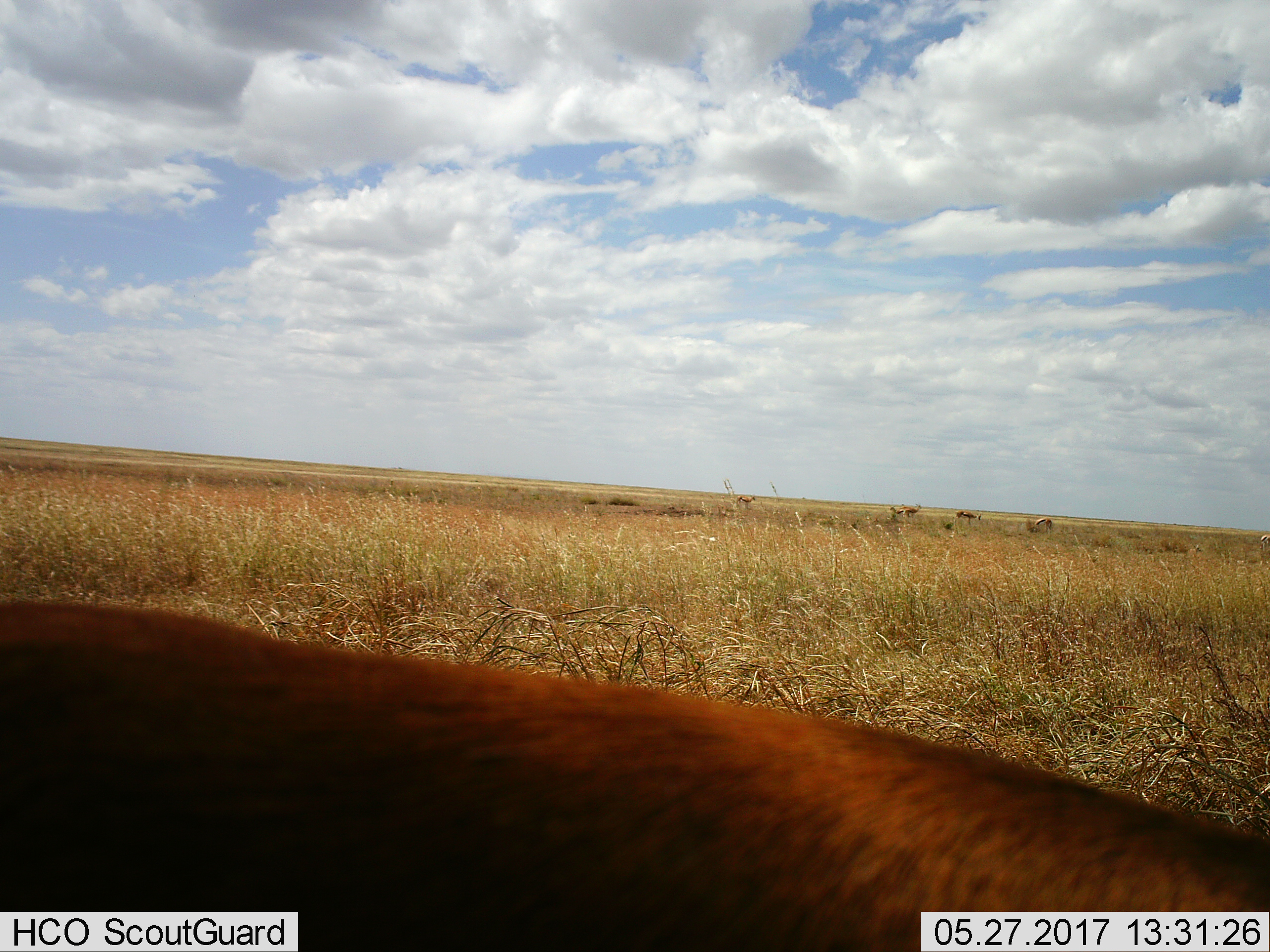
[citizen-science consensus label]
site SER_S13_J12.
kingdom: Animalia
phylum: Chordata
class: Mammalia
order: Artiodactyla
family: Bovidae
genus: Eudorcas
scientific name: Eudorcas thomsonii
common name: thomson's gazelle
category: gazellethomsons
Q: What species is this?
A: Gazellethomsons (thomson's gazelle) (Eudorcas thomsonii).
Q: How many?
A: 5.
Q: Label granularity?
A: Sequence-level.